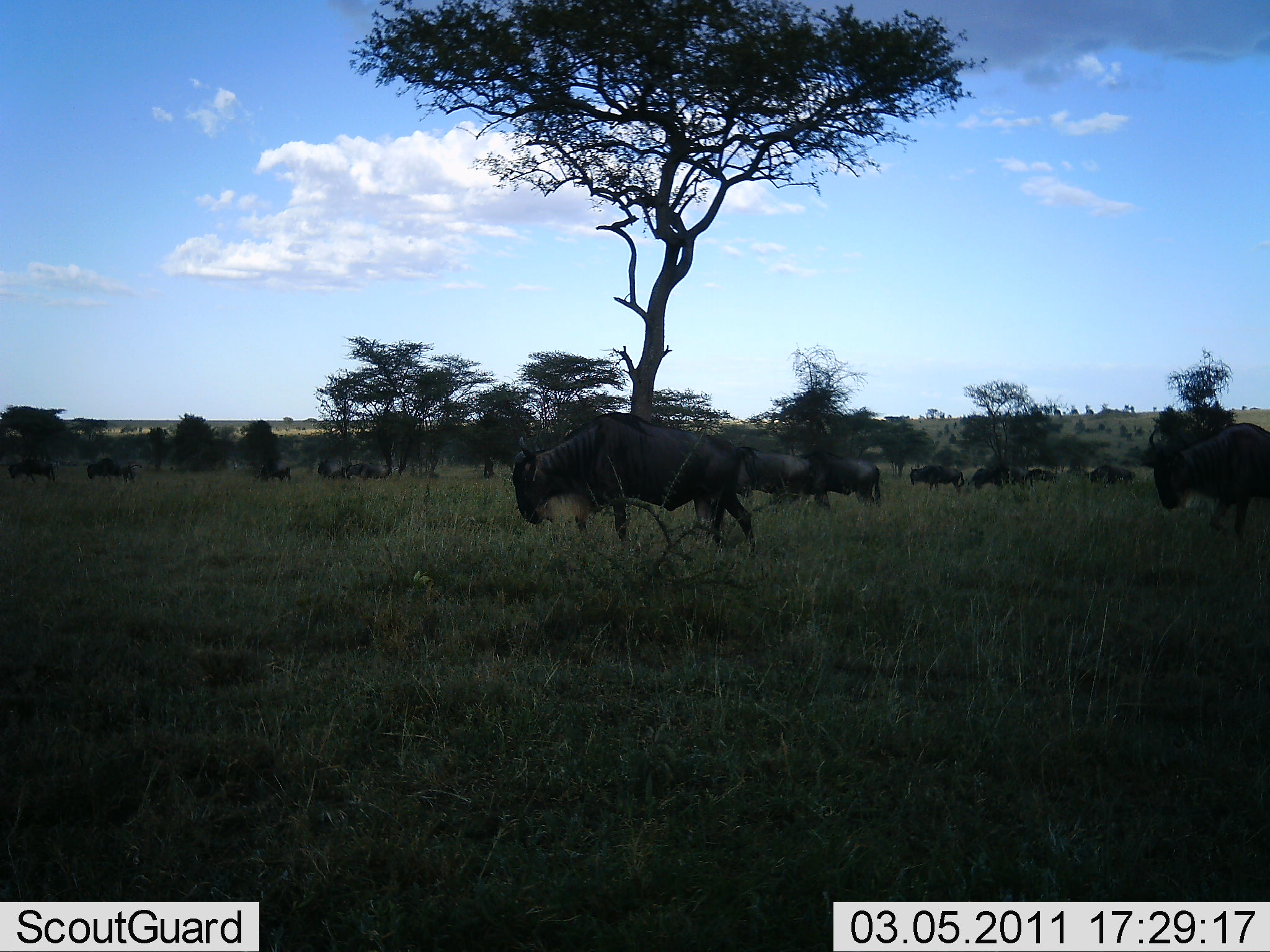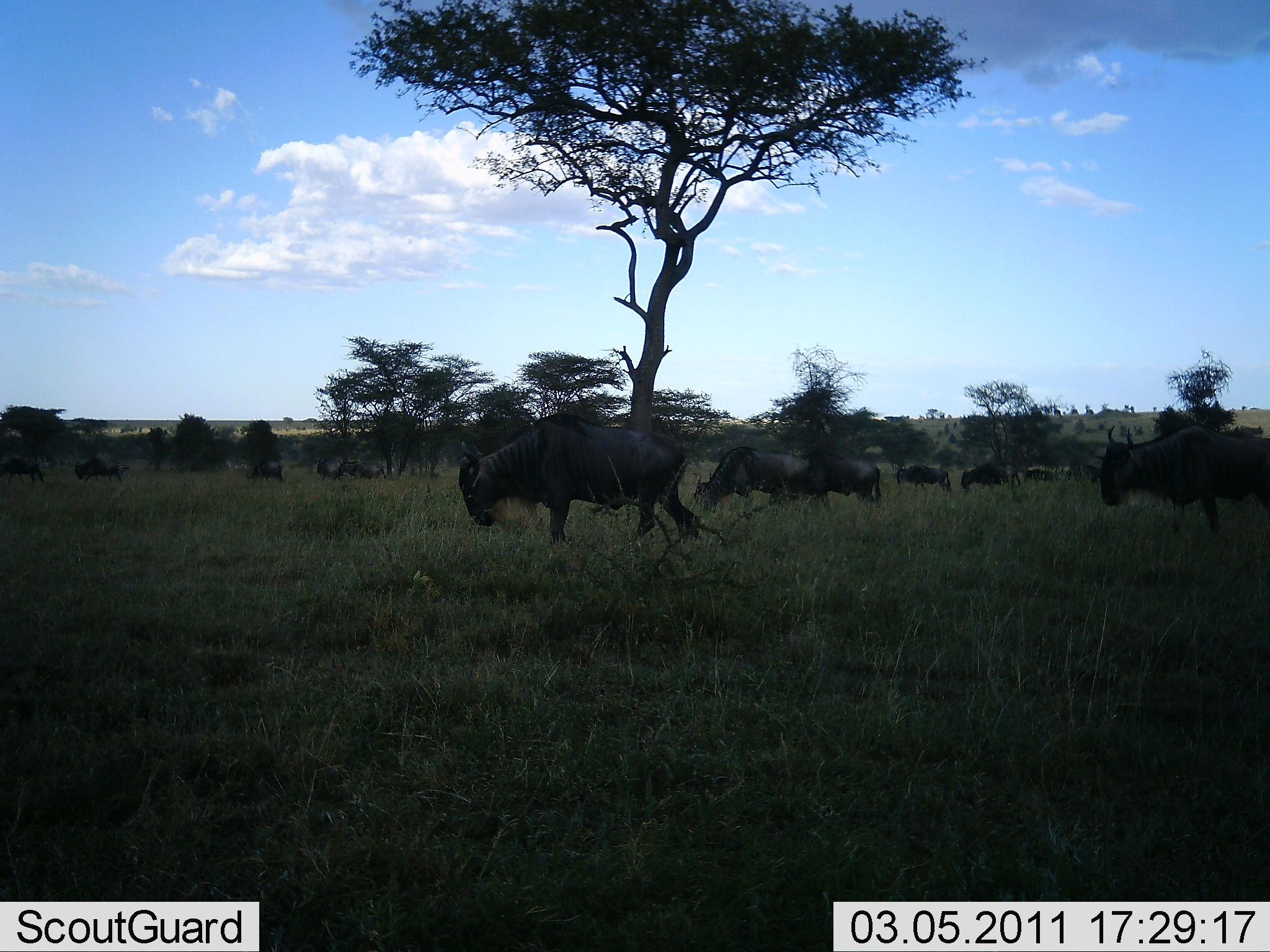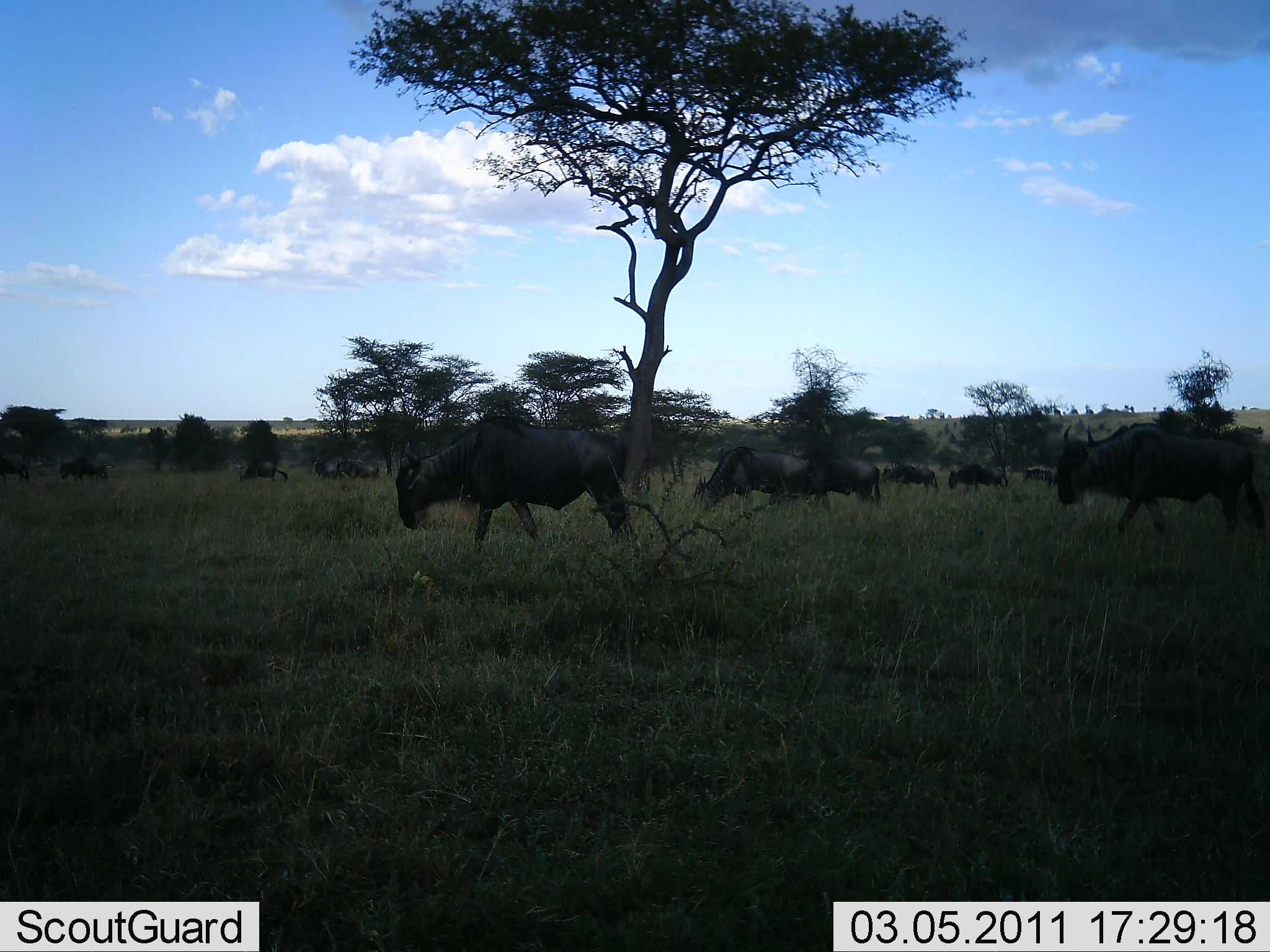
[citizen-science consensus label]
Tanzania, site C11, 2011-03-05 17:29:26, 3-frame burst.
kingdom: Animalia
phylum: Chordata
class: Mammalia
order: Artiodactyla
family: Bovidae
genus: Connochaetes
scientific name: Connochaetes taurinus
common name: blue wildebeest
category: wildebeest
Wildebeest (blue wildebeest) (Connochaetes taurinus), count 11-50. Behavior (volunteer vote fractions): standing 8%, resting 0%, moving 83%, interacting 0%. Young present (vote fraction): 0%. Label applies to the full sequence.